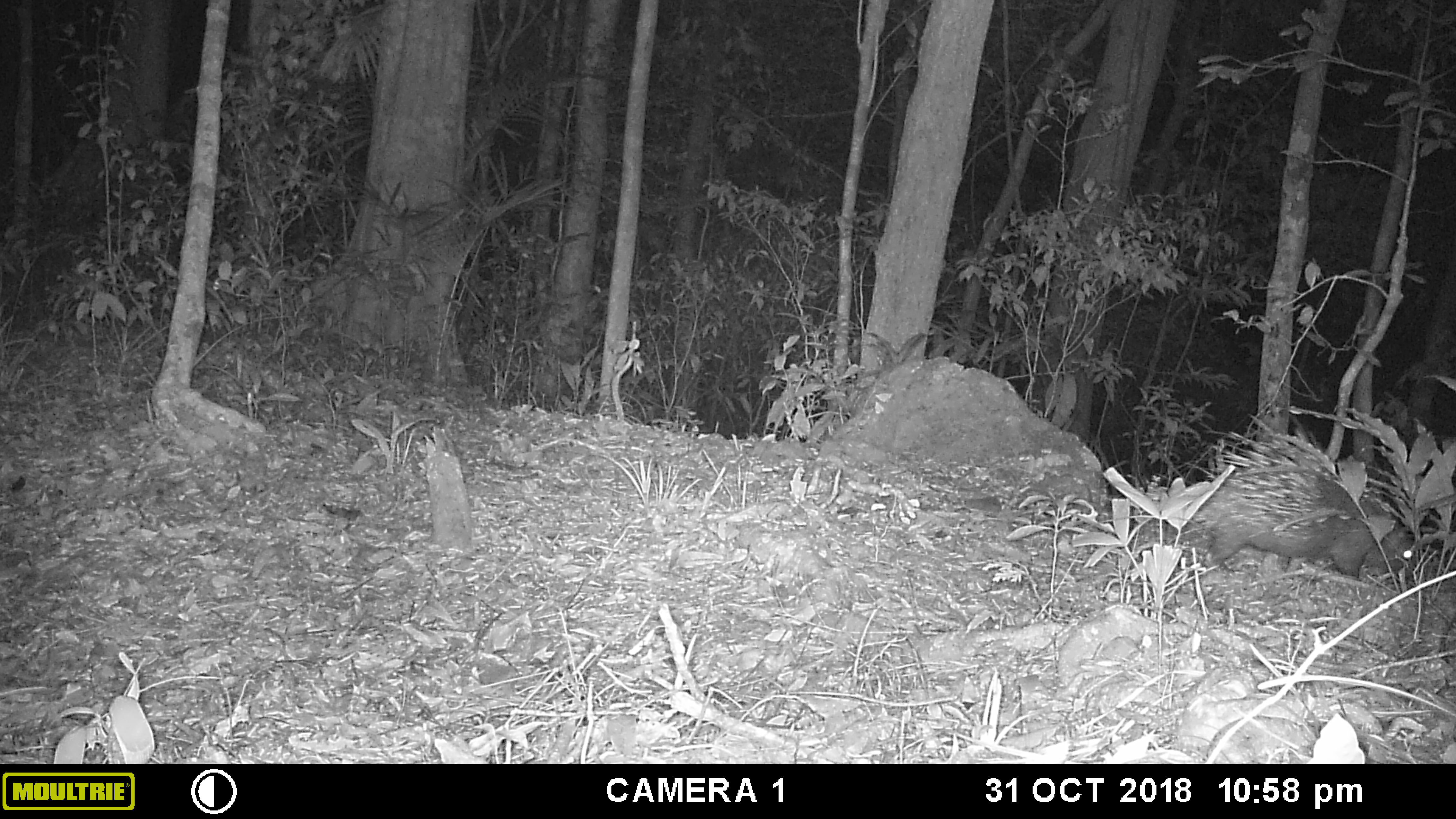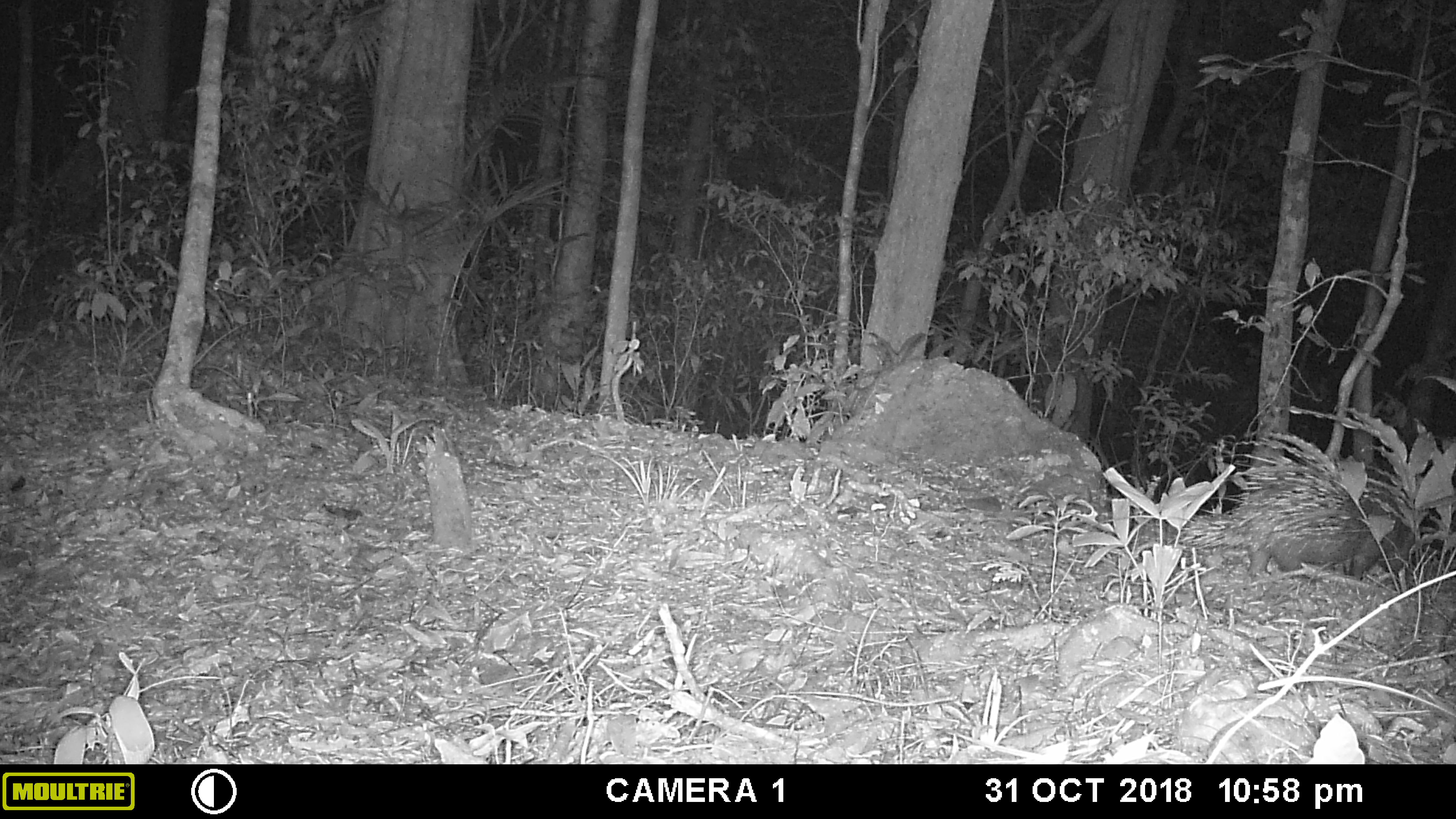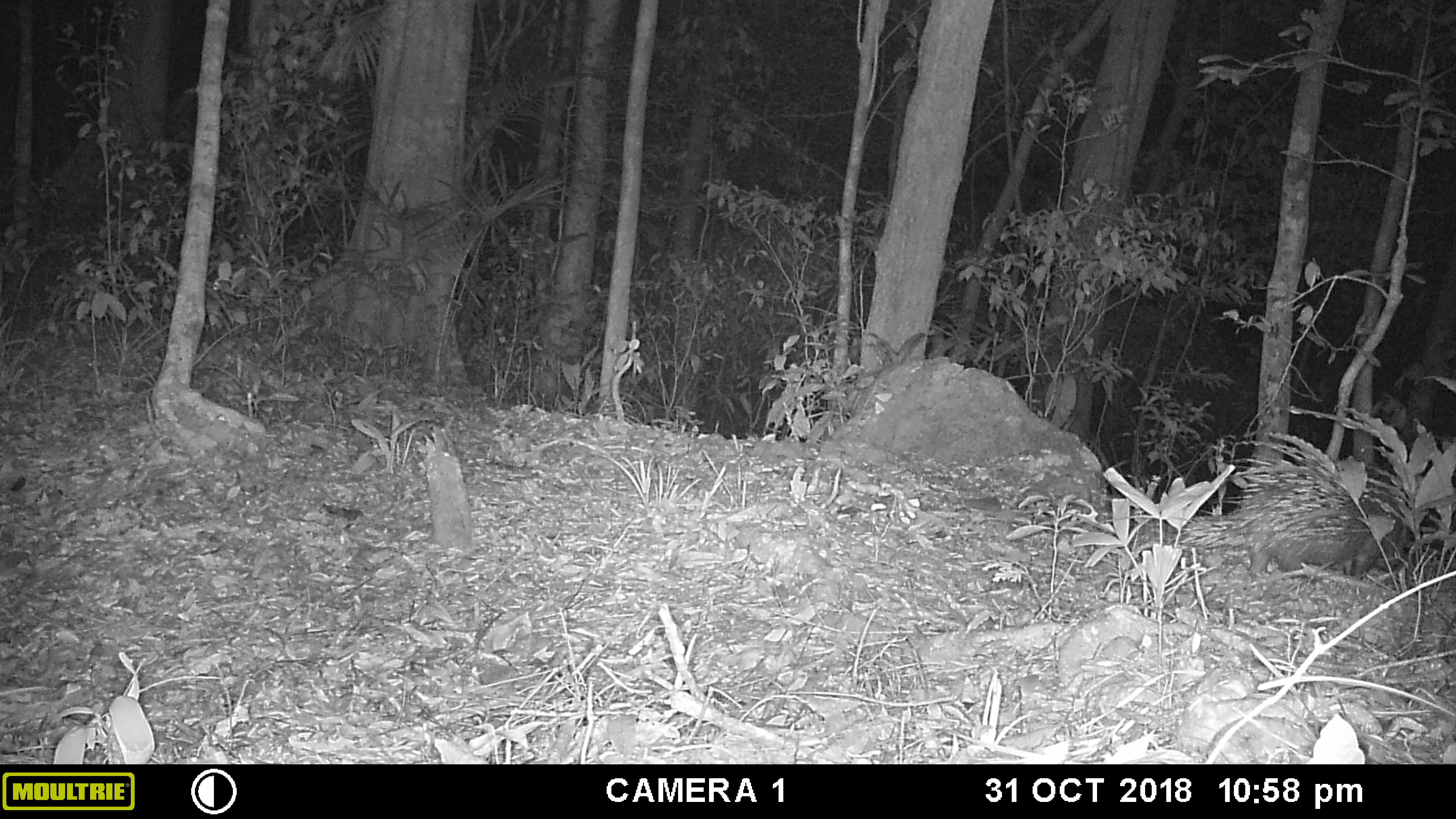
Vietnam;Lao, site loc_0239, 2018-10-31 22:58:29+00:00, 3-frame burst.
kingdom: Animalia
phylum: Chordata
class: Mammalia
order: Rodentia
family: Hystricidae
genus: Hystrix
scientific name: Hystrix brachyura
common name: malayan porcupine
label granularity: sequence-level